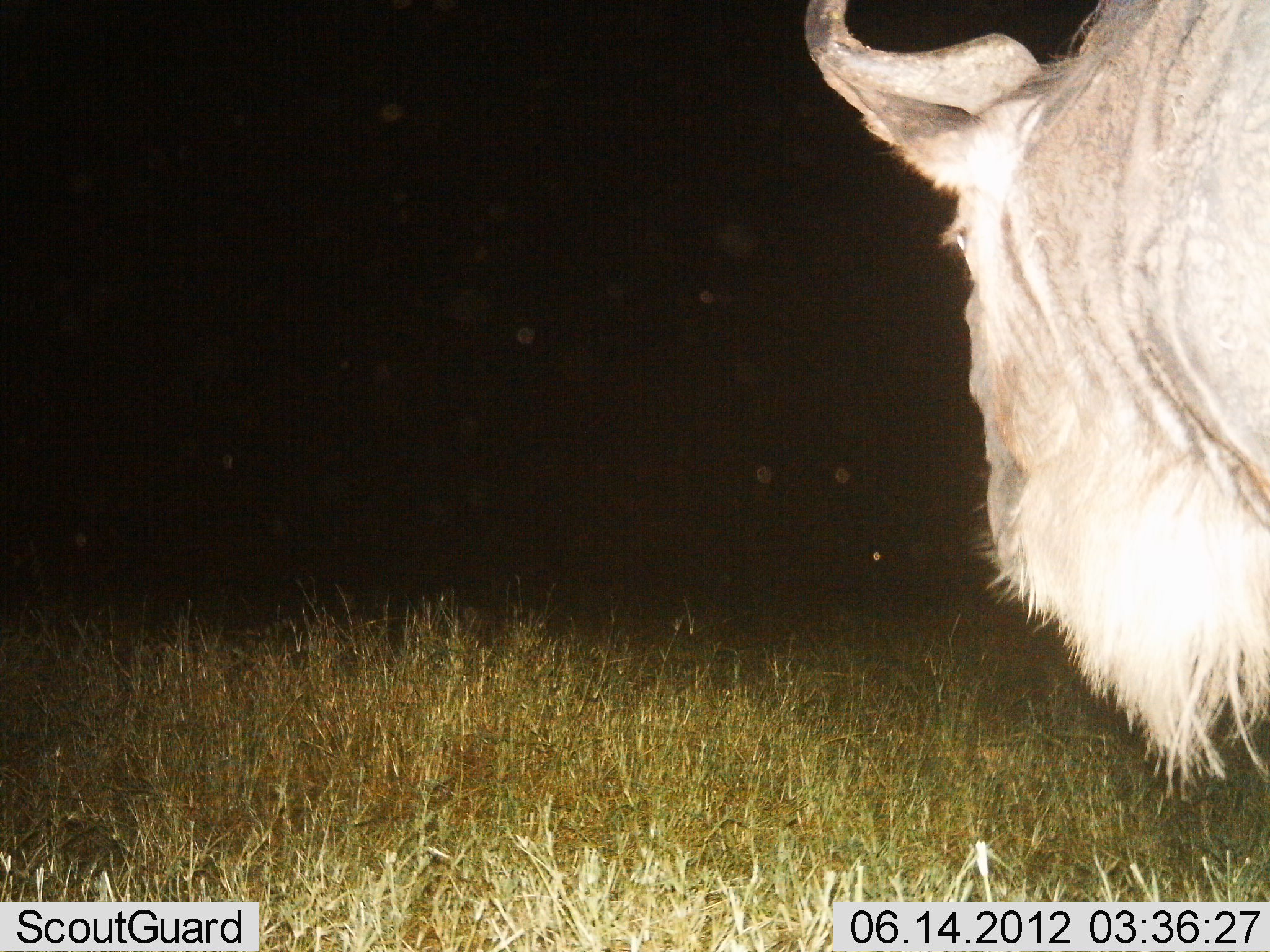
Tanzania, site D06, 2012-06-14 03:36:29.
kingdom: Animalia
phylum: Chordata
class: Mammalia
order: Artiodactyla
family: Bovidae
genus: Connochaetes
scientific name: Connochaetes taurinus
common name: blue wildebeest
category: wildebeest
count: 1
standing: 90%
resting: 0%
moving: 10%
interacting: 0%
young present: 0%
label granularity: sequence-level